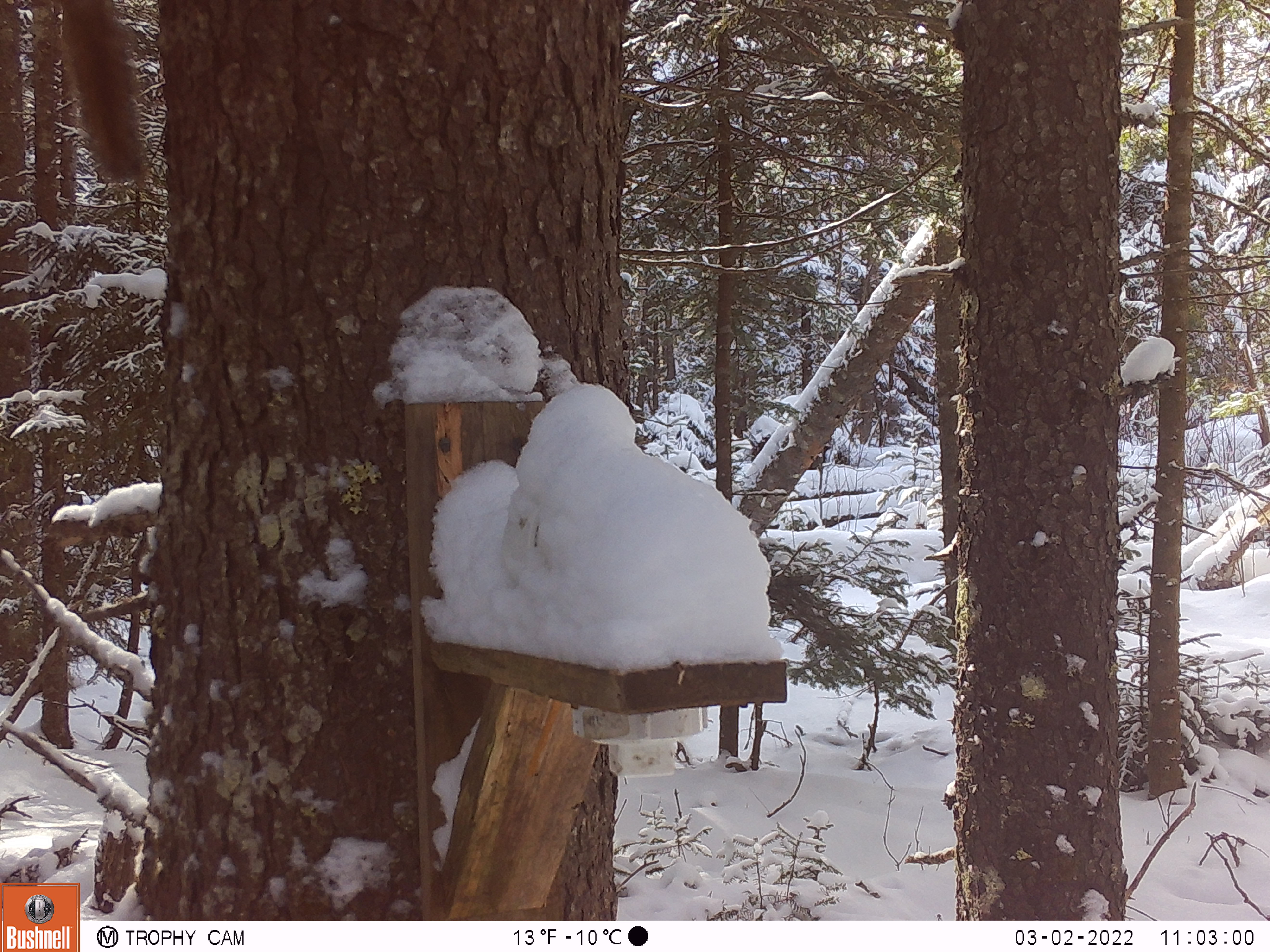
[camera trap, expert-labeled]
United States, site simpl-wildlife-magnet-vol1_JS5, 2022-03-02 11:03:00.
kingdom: Animalia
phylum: Chordata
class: Mammalia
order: Rodentia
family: Sciuridae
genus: Tamiasciurus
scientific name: Tamiasciurus hudsonicus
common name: red squirrel